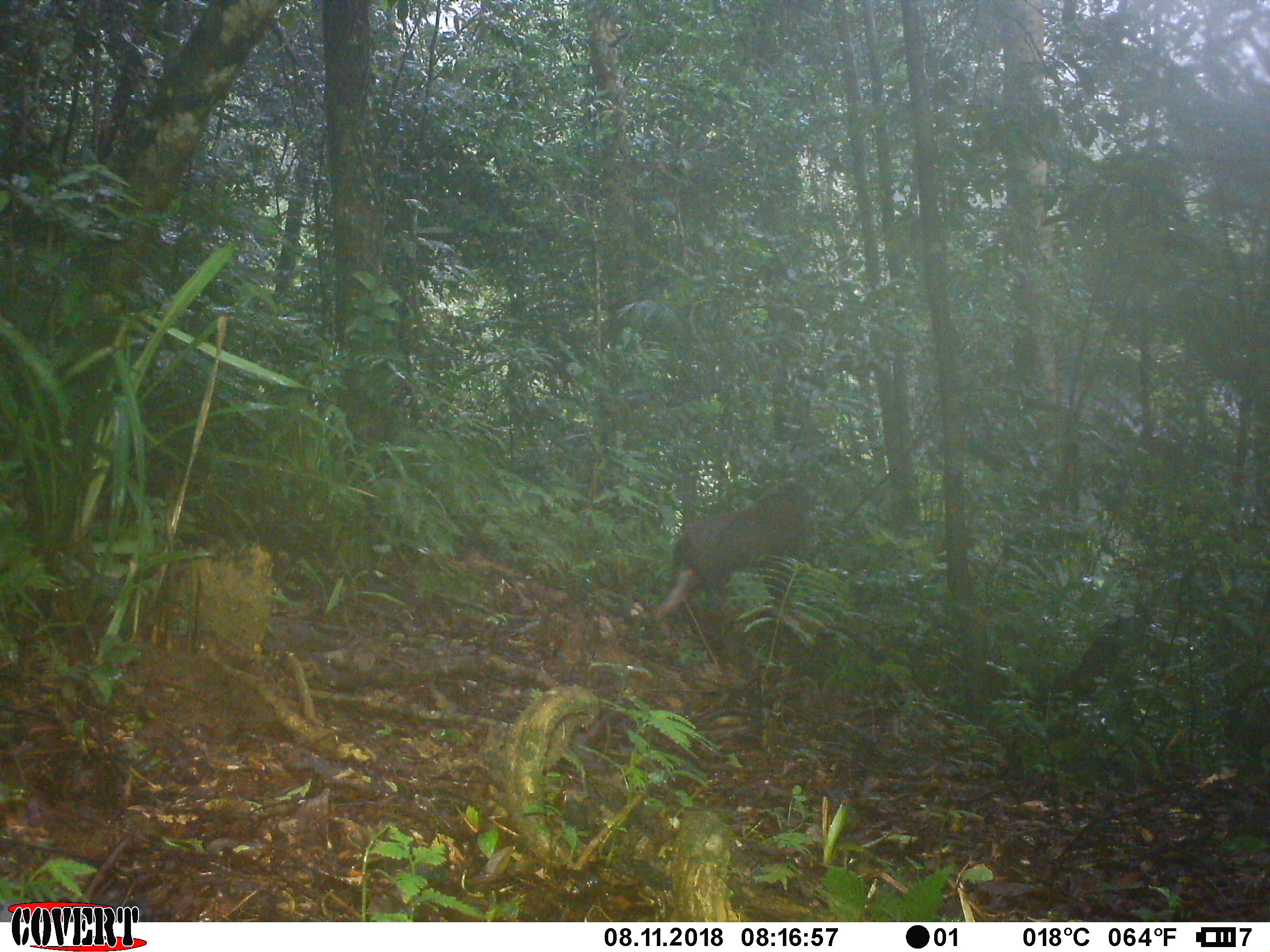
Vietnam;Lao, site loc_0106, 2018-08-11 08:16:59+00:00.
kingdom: Animalia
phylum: Chordata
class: Mammalia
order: Primates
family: Cercopithecidae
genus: Macaca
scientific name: Macaca arctoides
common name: stump-tailed macaque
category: stump tailed macaque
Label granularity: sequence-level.